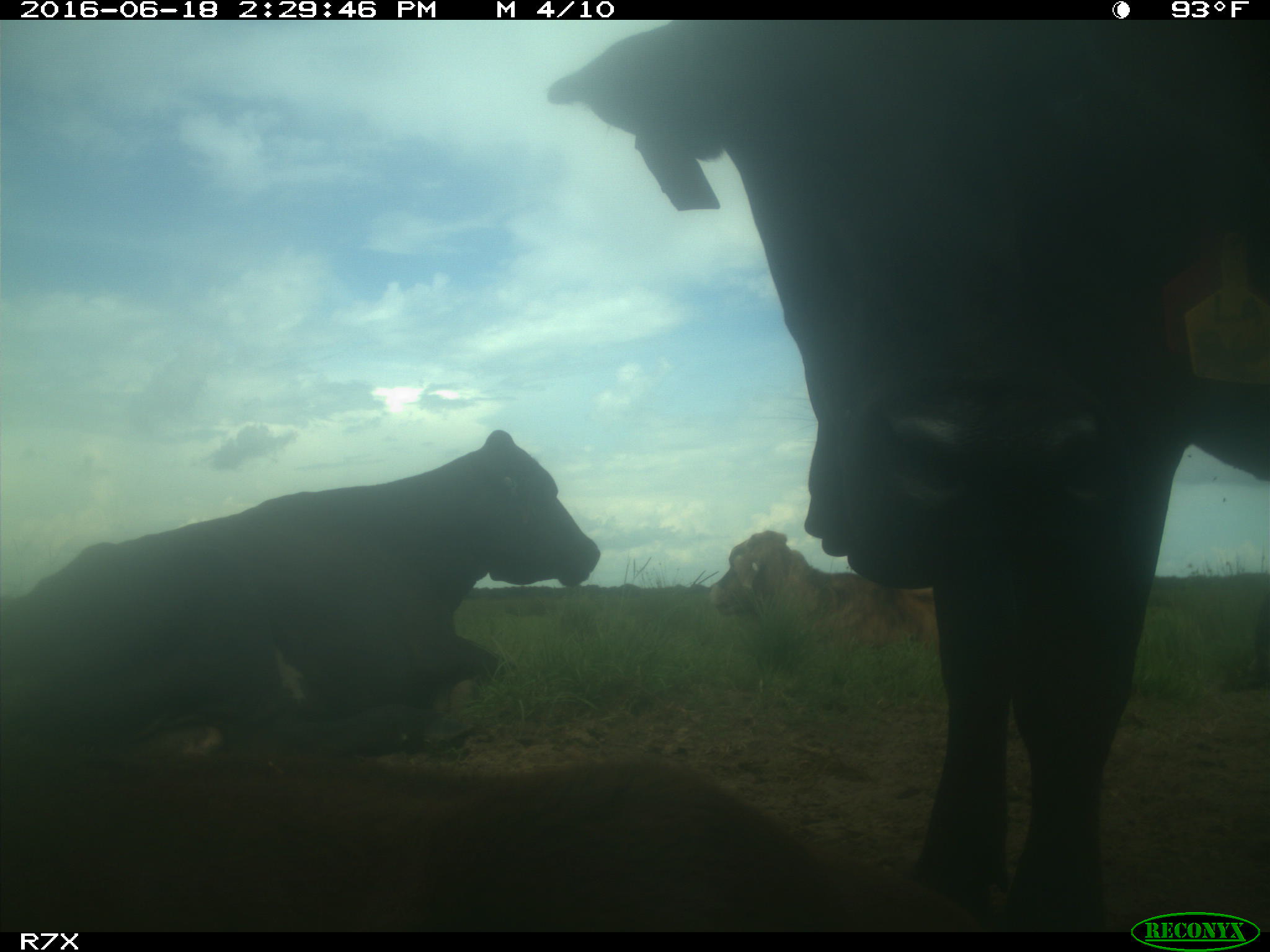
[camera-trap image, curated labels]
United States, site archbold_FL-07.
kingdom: Animalia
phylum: Chordata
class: Mammalia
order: Artiodactyla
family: Bovidae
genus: Bos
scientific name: Bos taurus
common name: domestic cow